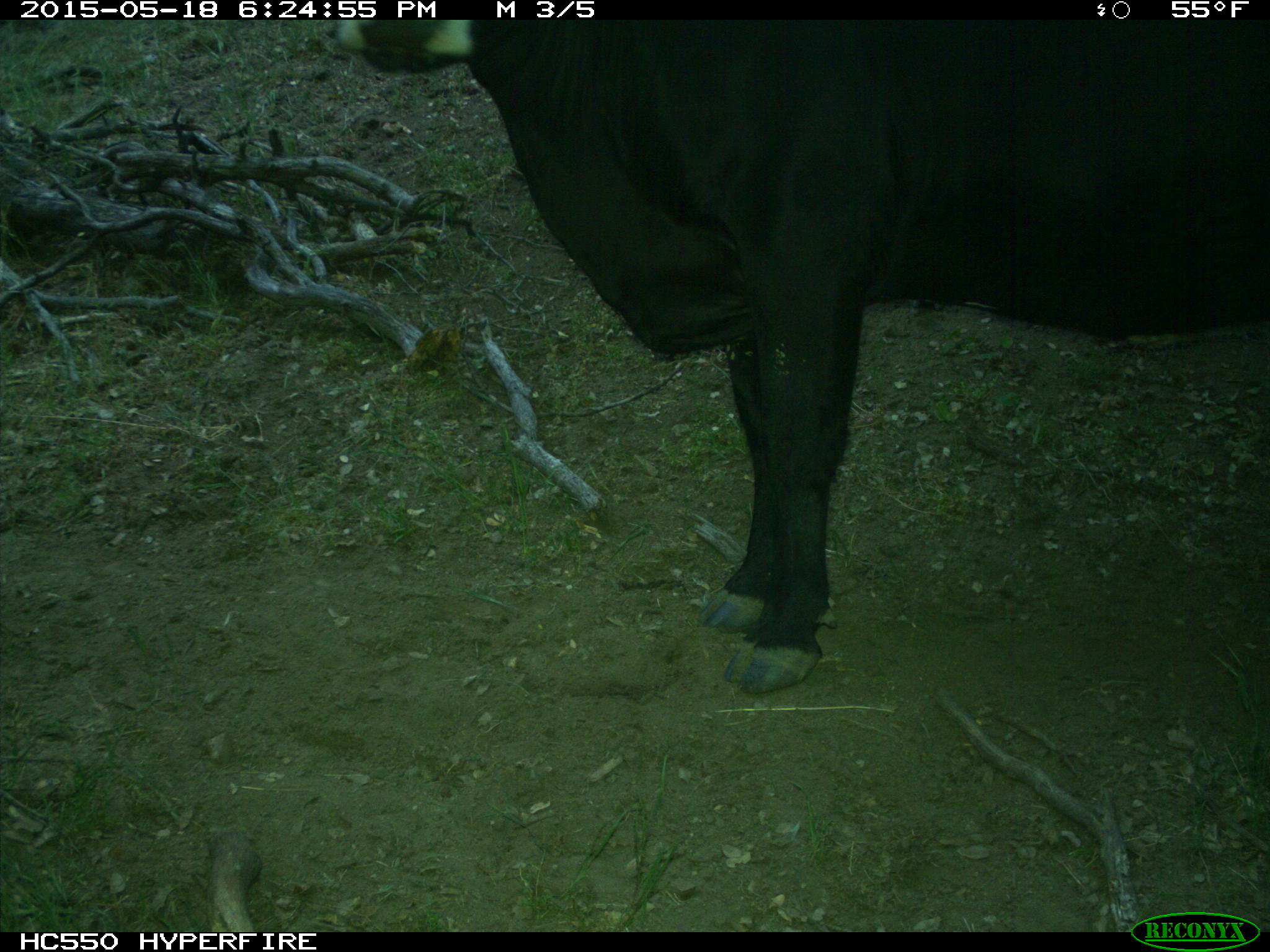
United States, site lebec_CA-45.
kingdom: Animalia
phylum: Chordata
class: Mammalia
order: Artiodactyla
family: Bovidae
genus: Bos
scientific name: Bos taurus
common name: domestic cow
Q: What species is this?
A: Bos taurus (domestic cow).